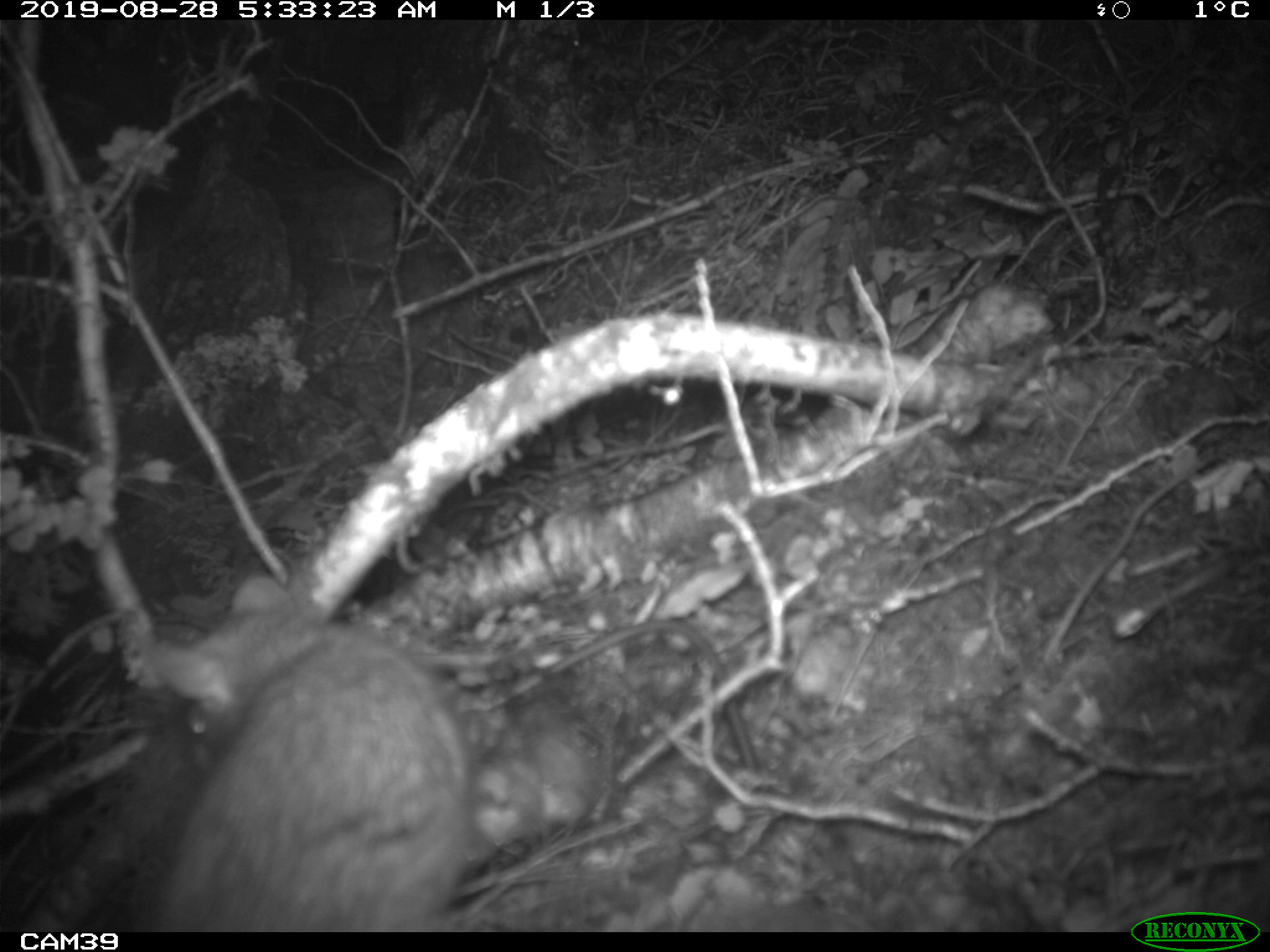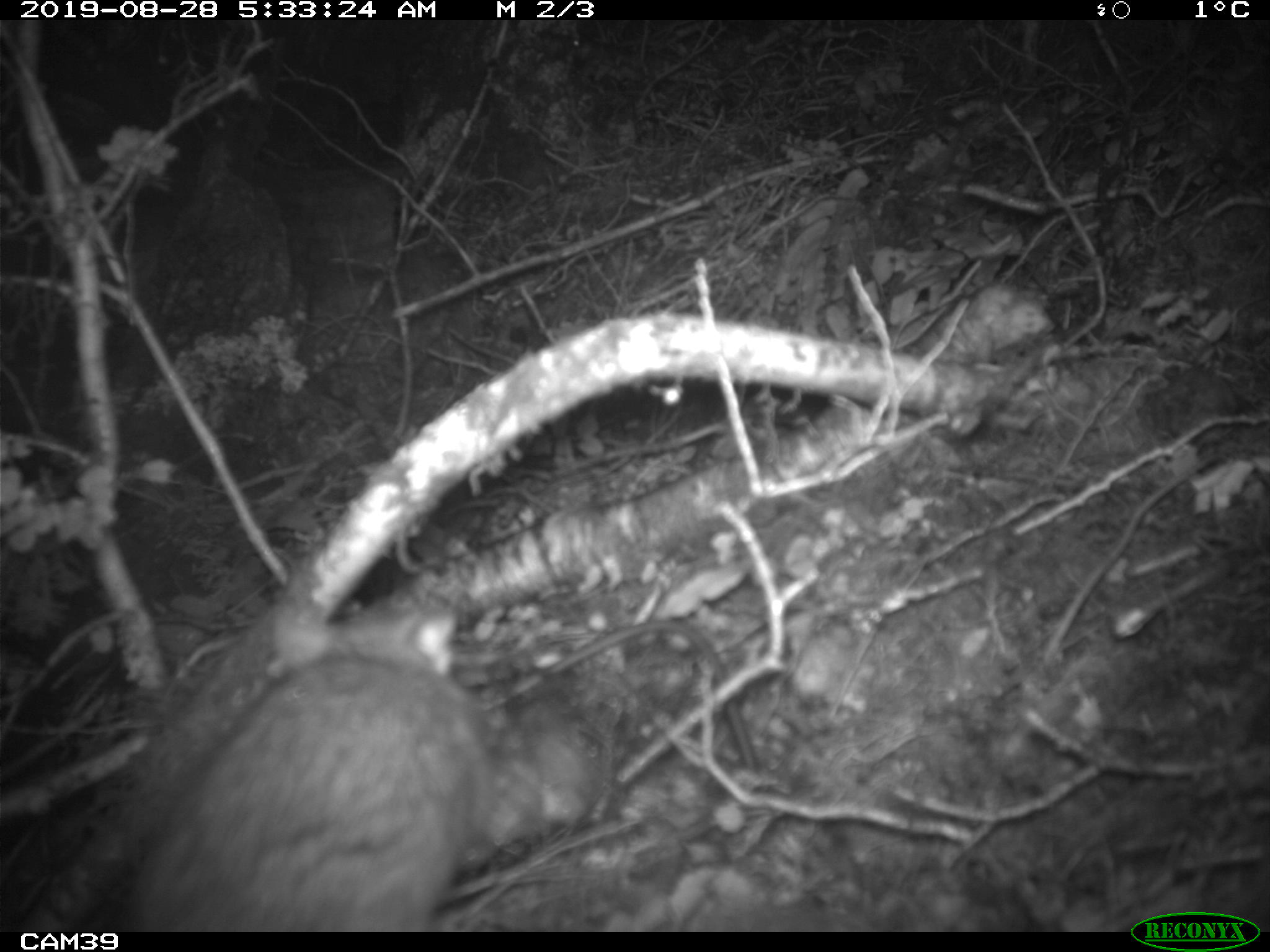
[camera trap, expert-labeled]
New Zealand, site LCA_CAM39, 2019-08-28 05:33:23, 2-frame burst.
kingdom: Animalia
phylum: Chordata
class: Mammalia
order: Rodentia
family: Muridae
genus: Rattus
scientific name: Rattus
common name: rat